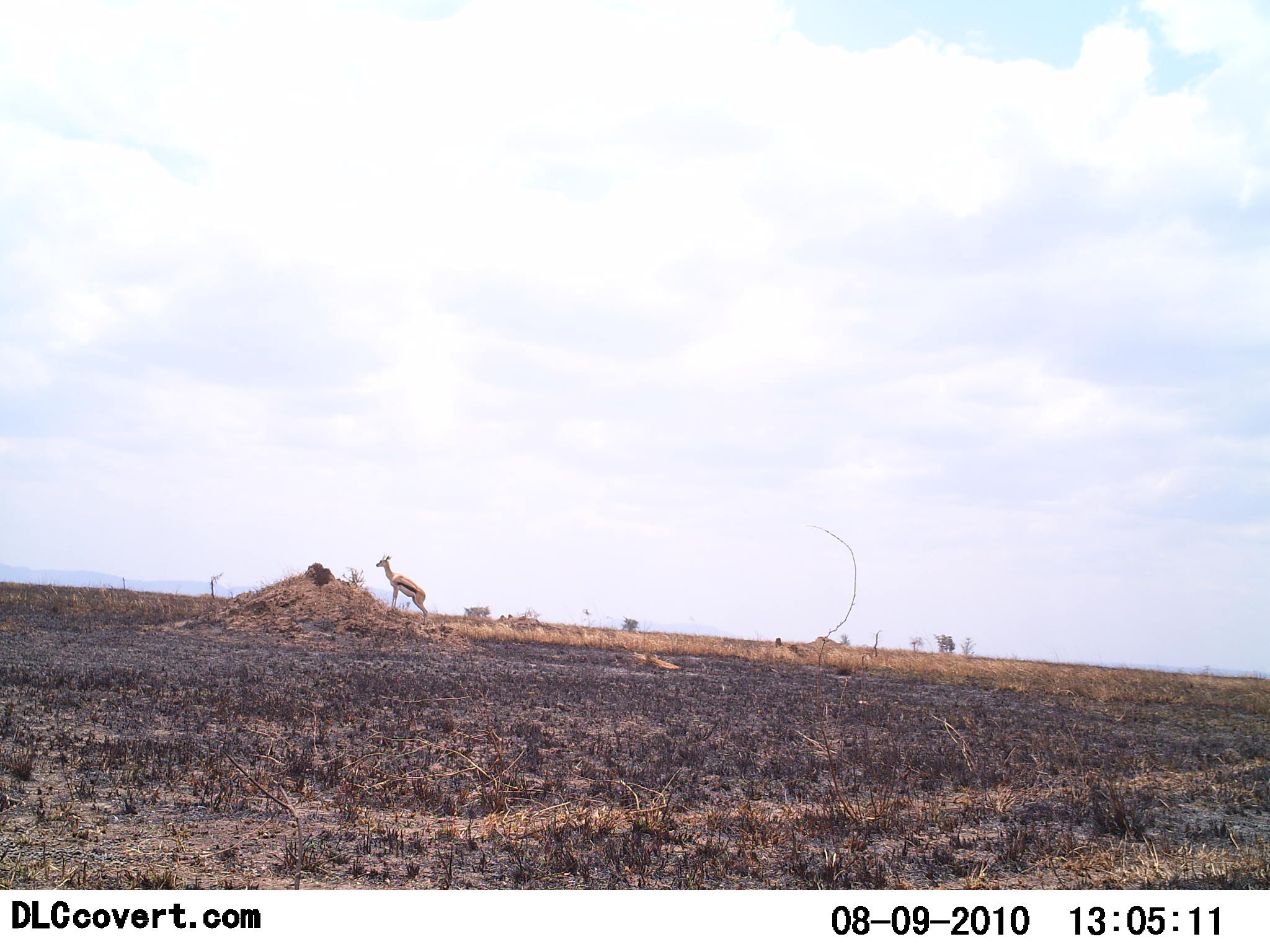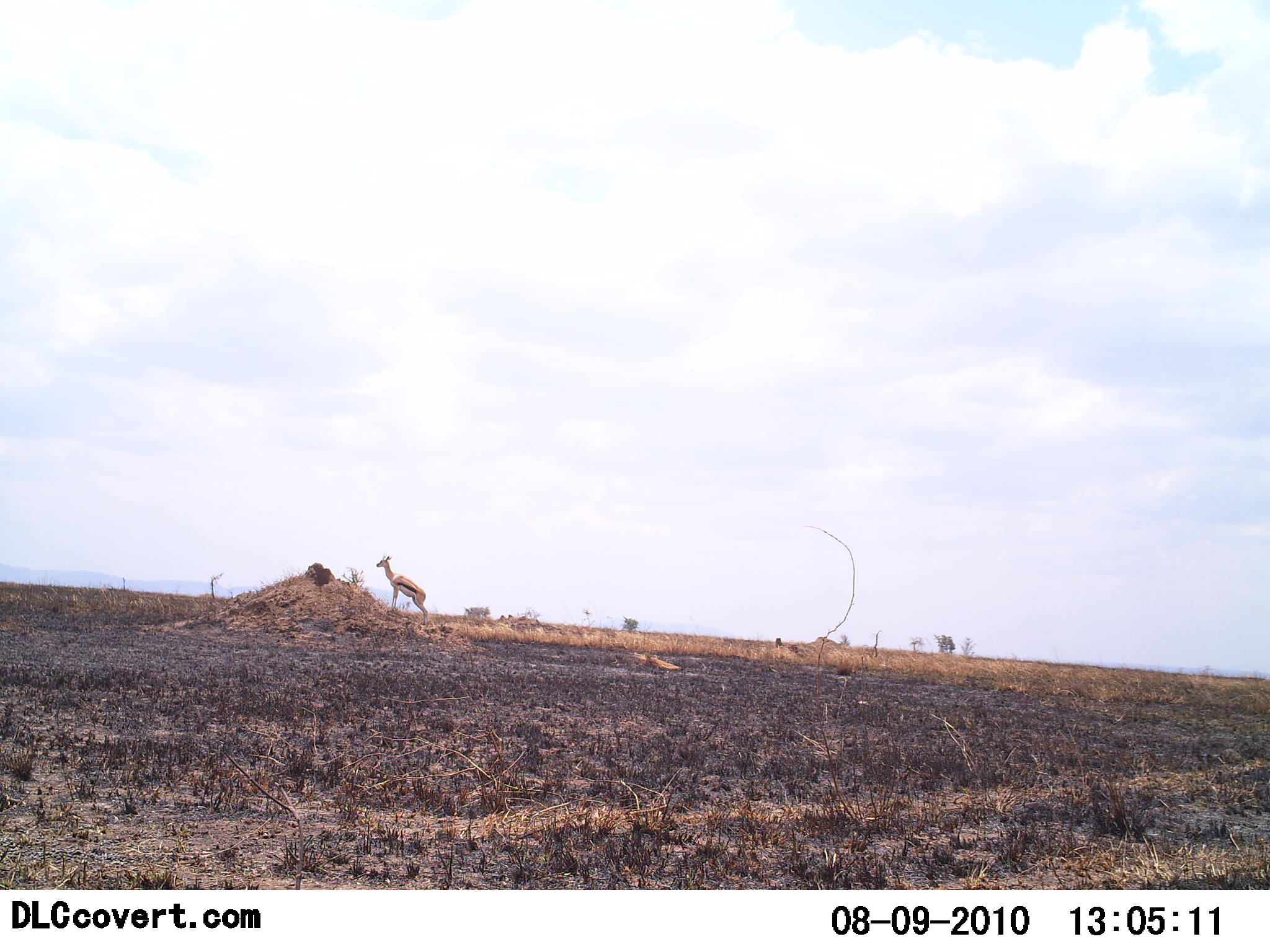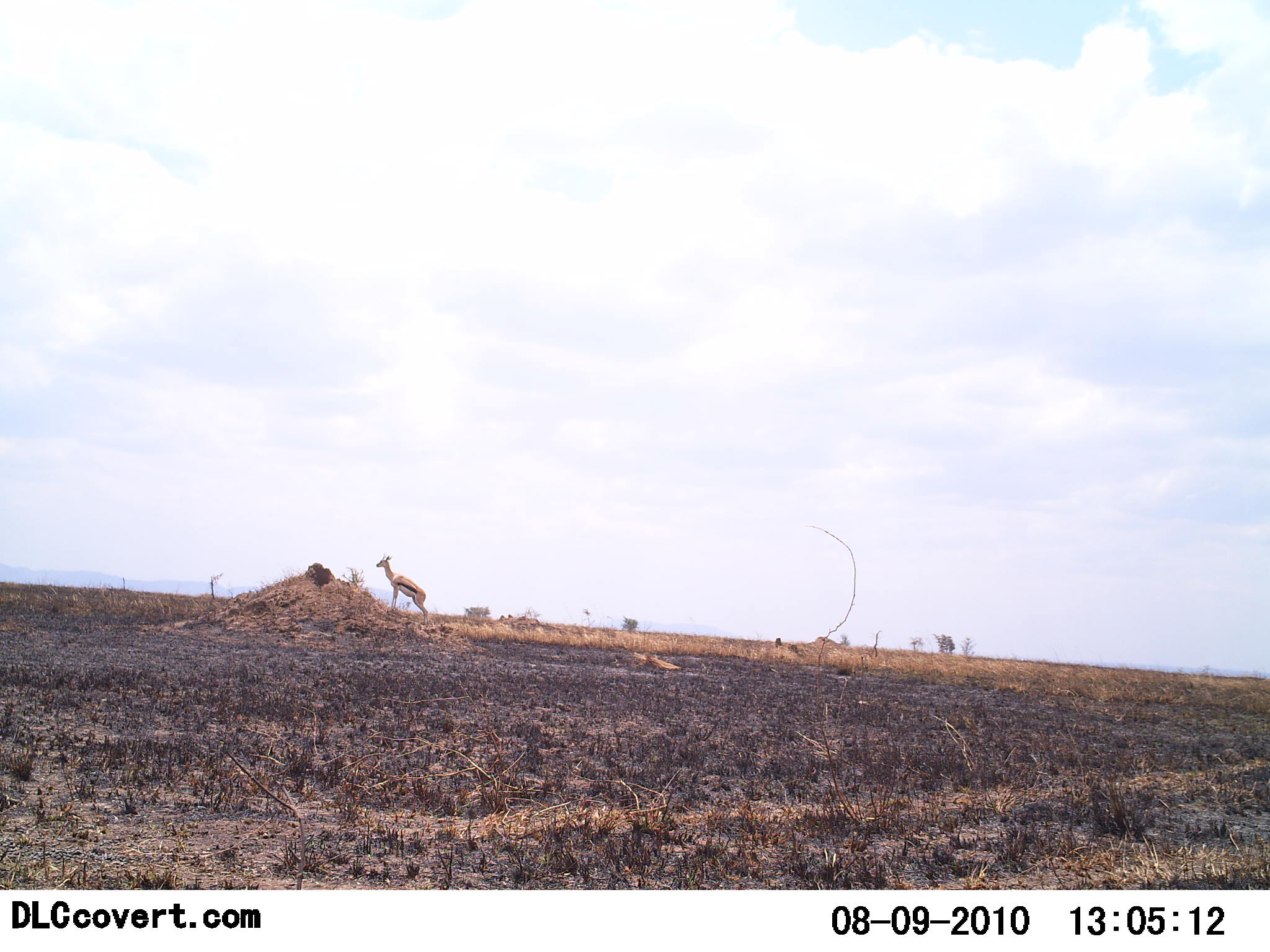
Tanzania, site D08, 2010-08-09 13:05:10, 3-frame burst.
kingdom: Animalia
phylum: Chordata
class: Mammalia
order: Artiodactyla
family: Bovidae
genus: Eudorcas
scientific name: Eudorcas thomsonii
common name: thomson's gazelle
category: gazellethomsons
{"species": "gazellethomsons (thomson's gazelle) (Eudorcas thomsonii)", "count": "1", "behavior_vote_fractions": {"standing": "100%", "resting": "0%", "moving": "0%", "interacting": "0%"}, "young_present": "0%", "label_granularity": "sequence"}